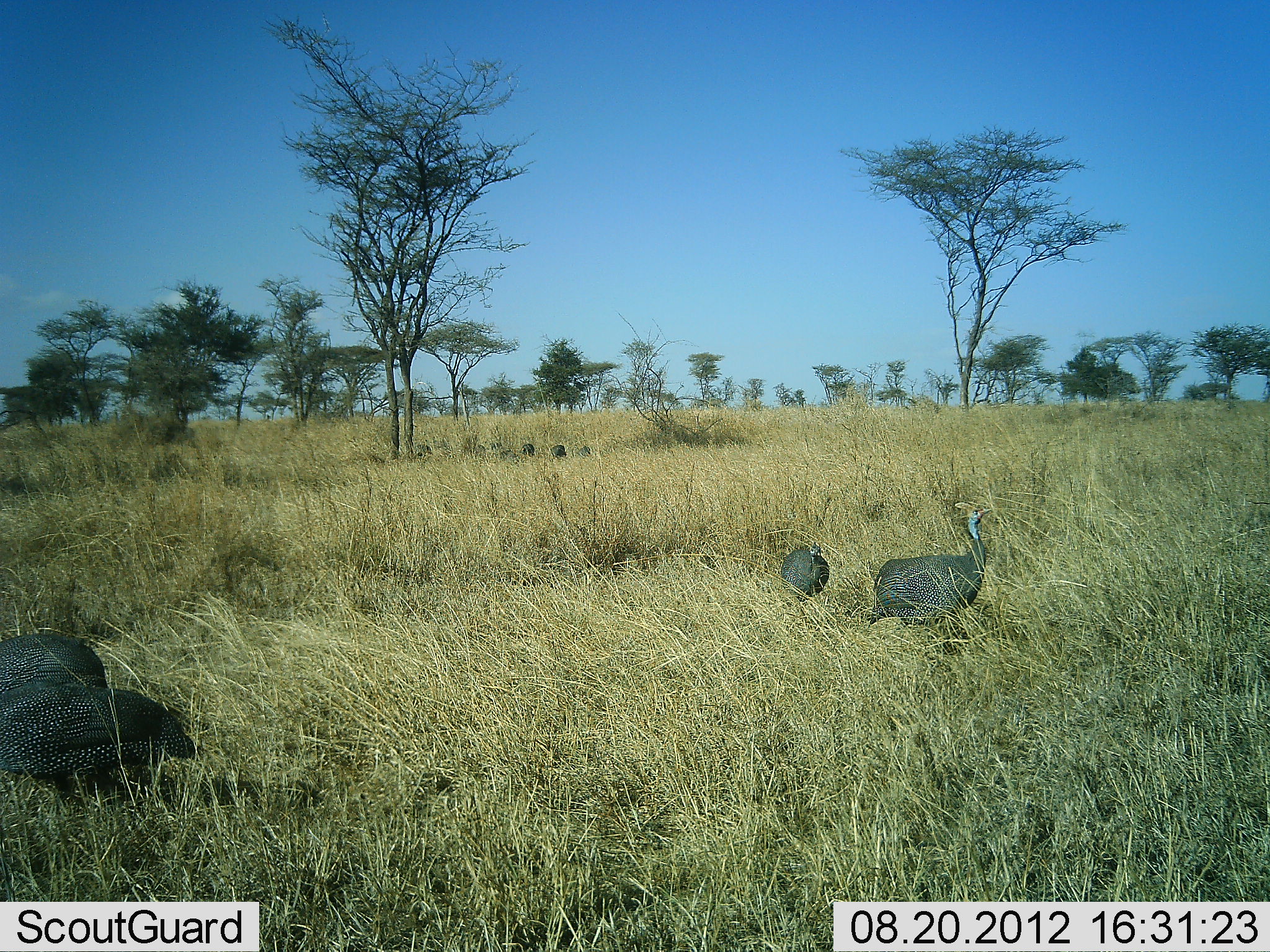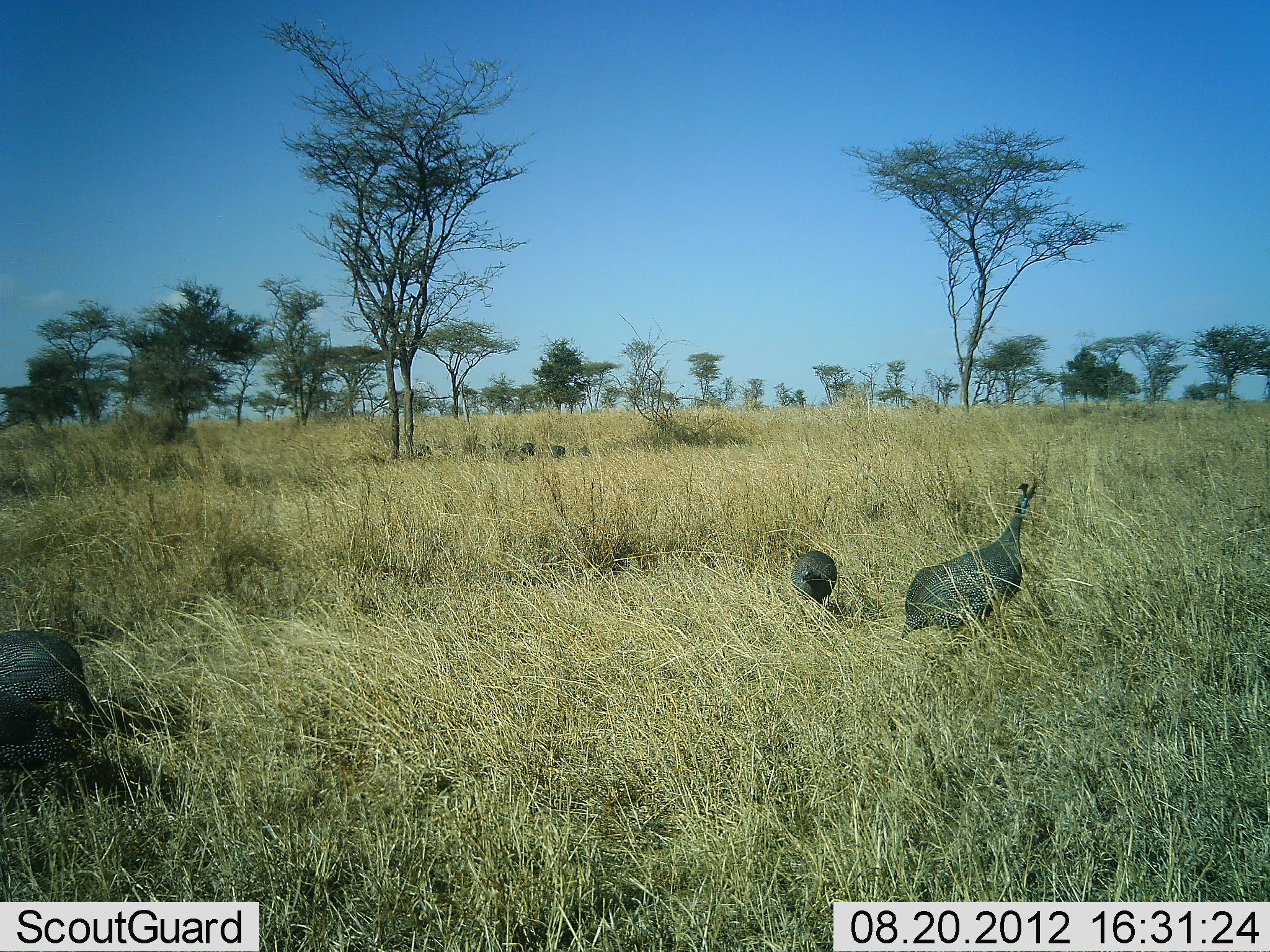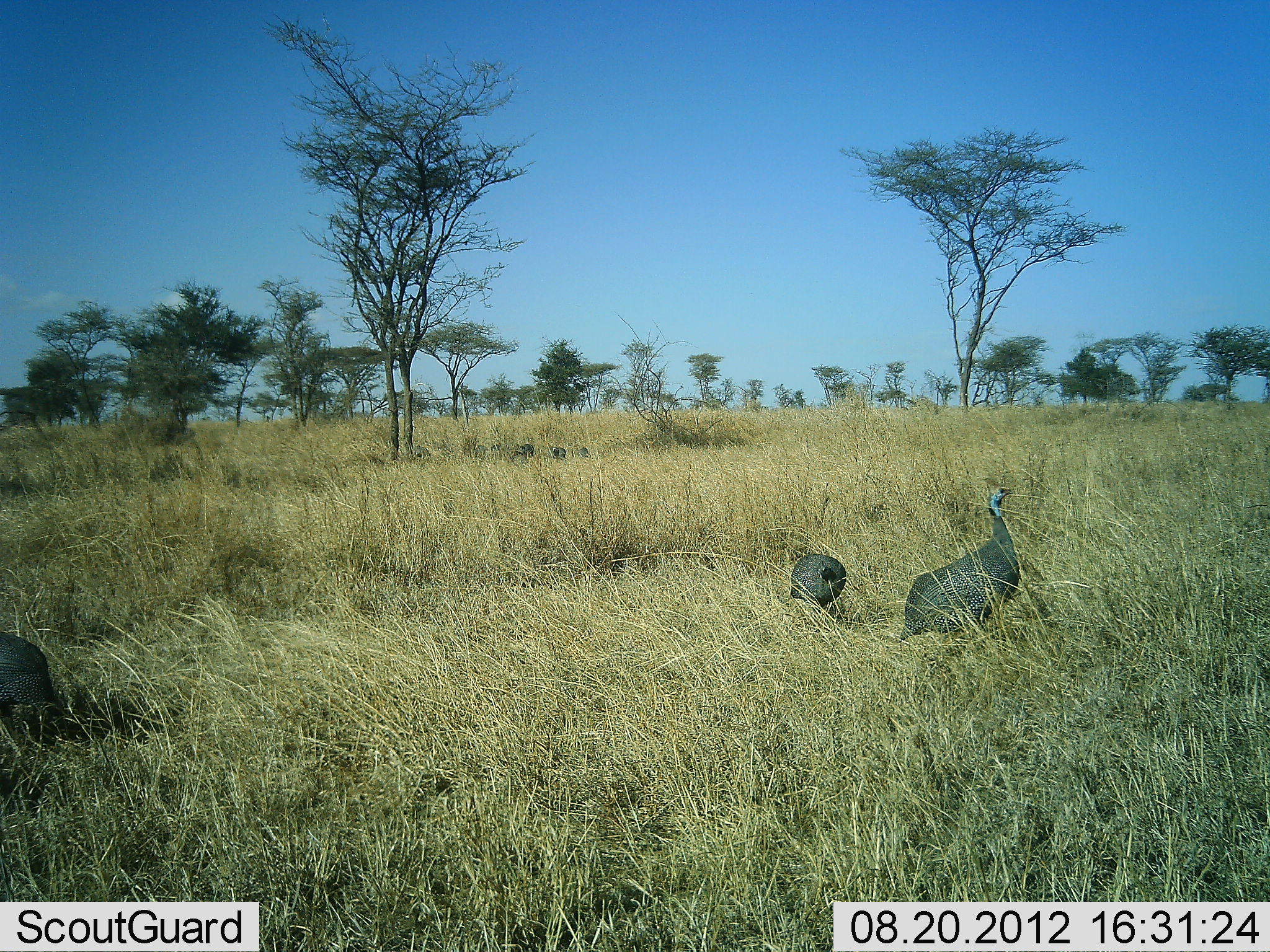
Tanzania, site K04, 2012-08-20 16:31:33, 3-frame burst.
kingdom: Animalia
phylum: Chordata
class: Aves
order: Galliformes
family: Numididae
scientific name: Numididae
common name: guinea fowl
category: guineafowl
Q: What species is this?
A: Guineafowl (guinea fowl) (Numididae).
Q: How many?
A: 4.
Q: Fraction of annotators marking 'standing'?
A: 50%.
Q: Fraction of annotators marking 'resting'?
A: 0%.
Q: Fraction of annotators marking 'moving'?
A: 90%.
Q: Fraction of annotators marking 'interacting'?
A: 0%.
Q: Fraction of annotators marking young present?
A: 0%.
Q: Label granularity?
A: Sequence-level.